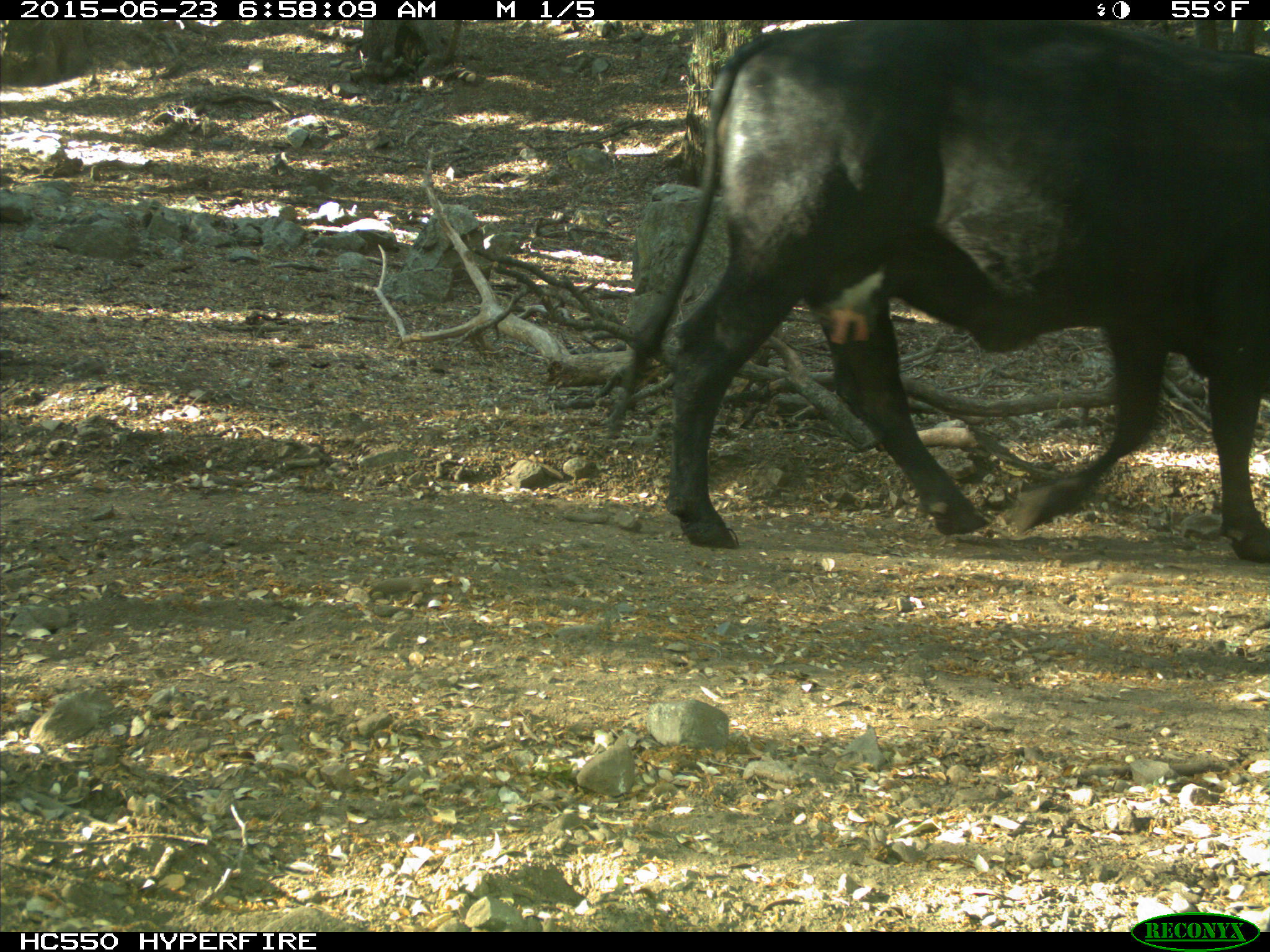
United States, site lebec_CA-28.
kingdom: Animalia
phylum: Chordata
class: Mammalia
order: Artiodactyla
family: Bovidae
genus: Bos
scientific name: Bos taurus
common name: domestic cow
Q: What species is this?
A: Bos taurus (domestic cow).